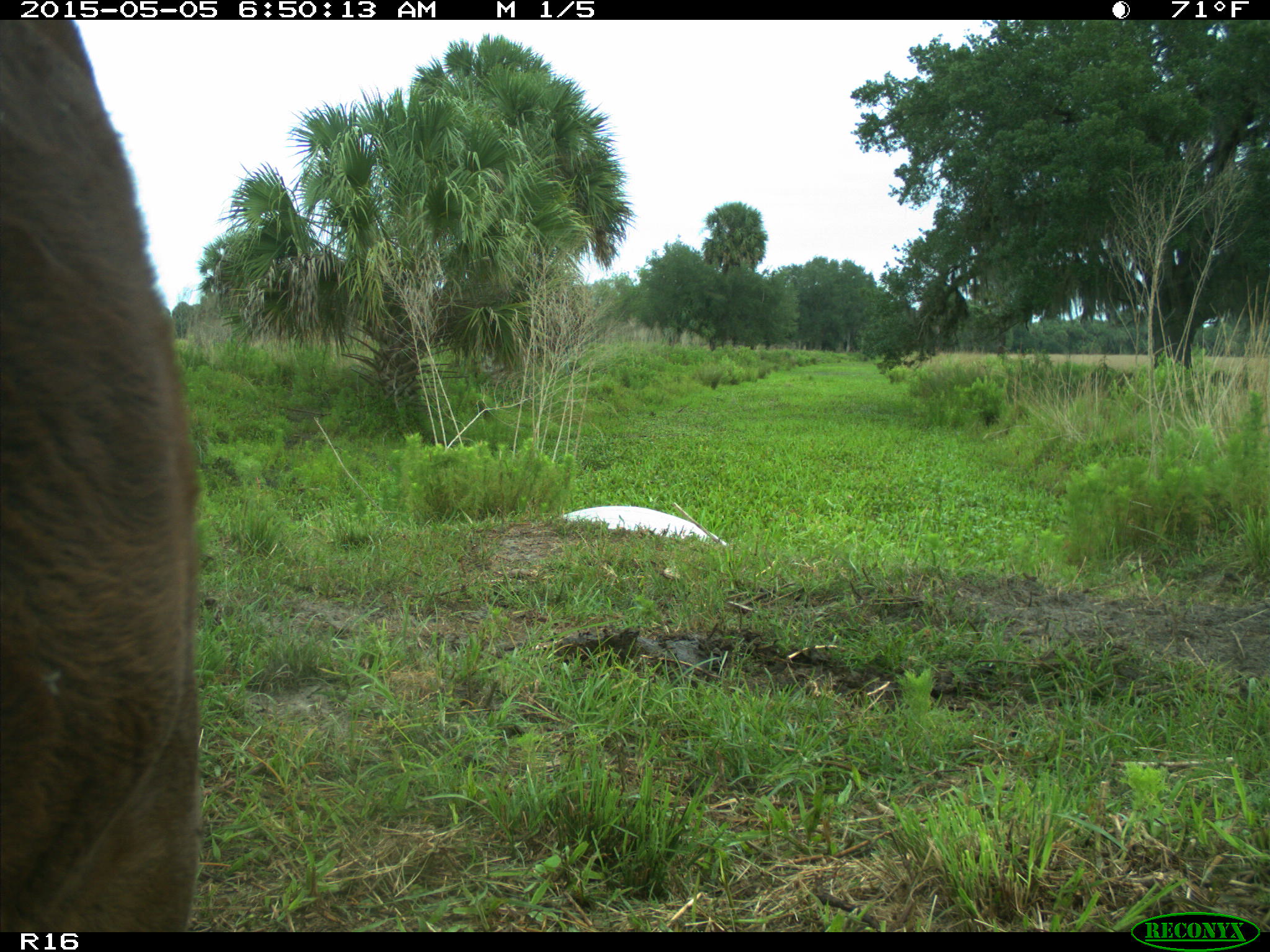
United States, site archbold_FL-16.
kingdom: Animalia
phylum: Chordata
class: Mammalia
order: Artiodactyla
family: Bovidae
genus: Bos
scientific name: Bos taurus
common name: domestic cow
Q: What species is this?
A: Bos taurus (domestic cow).